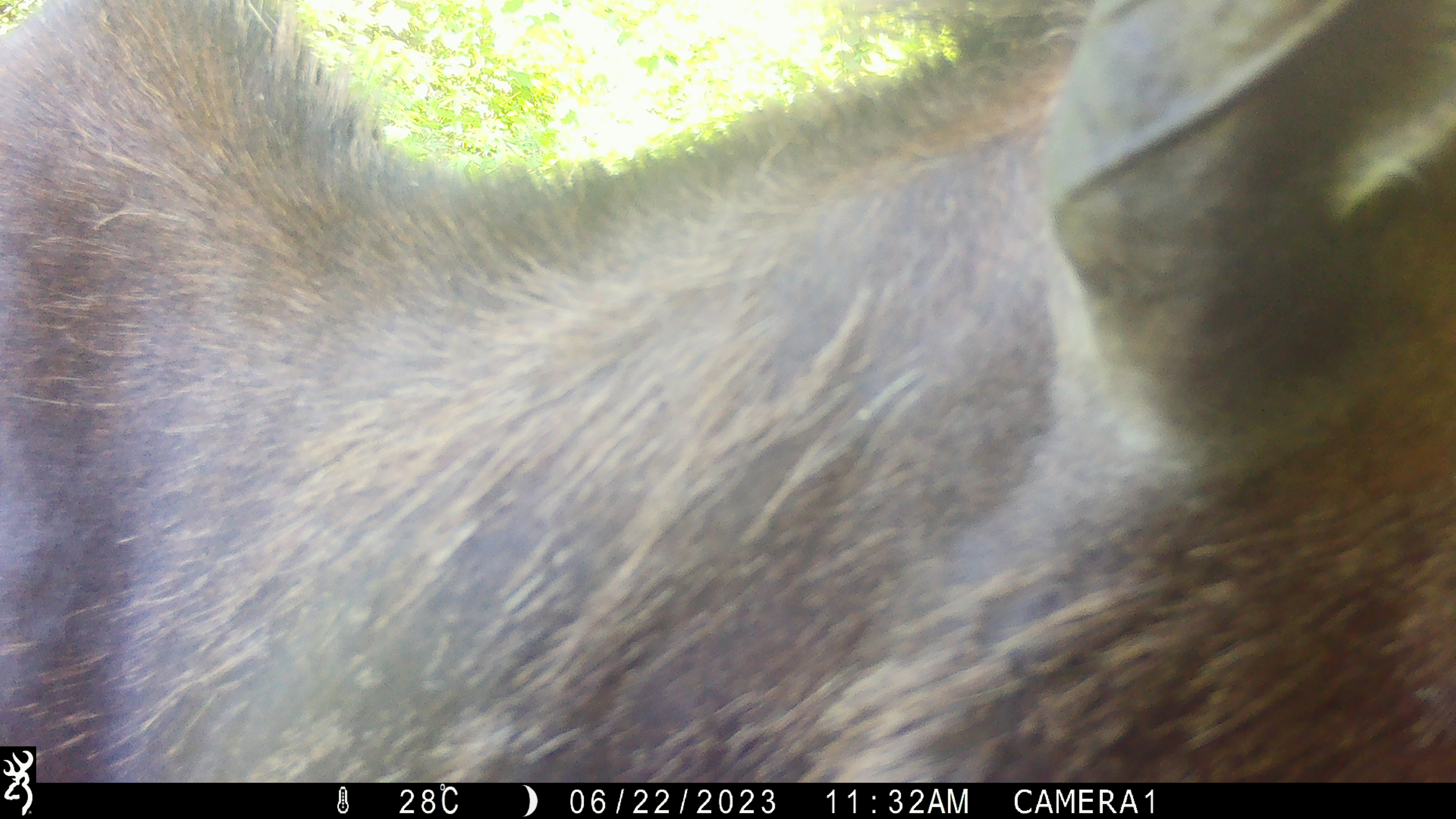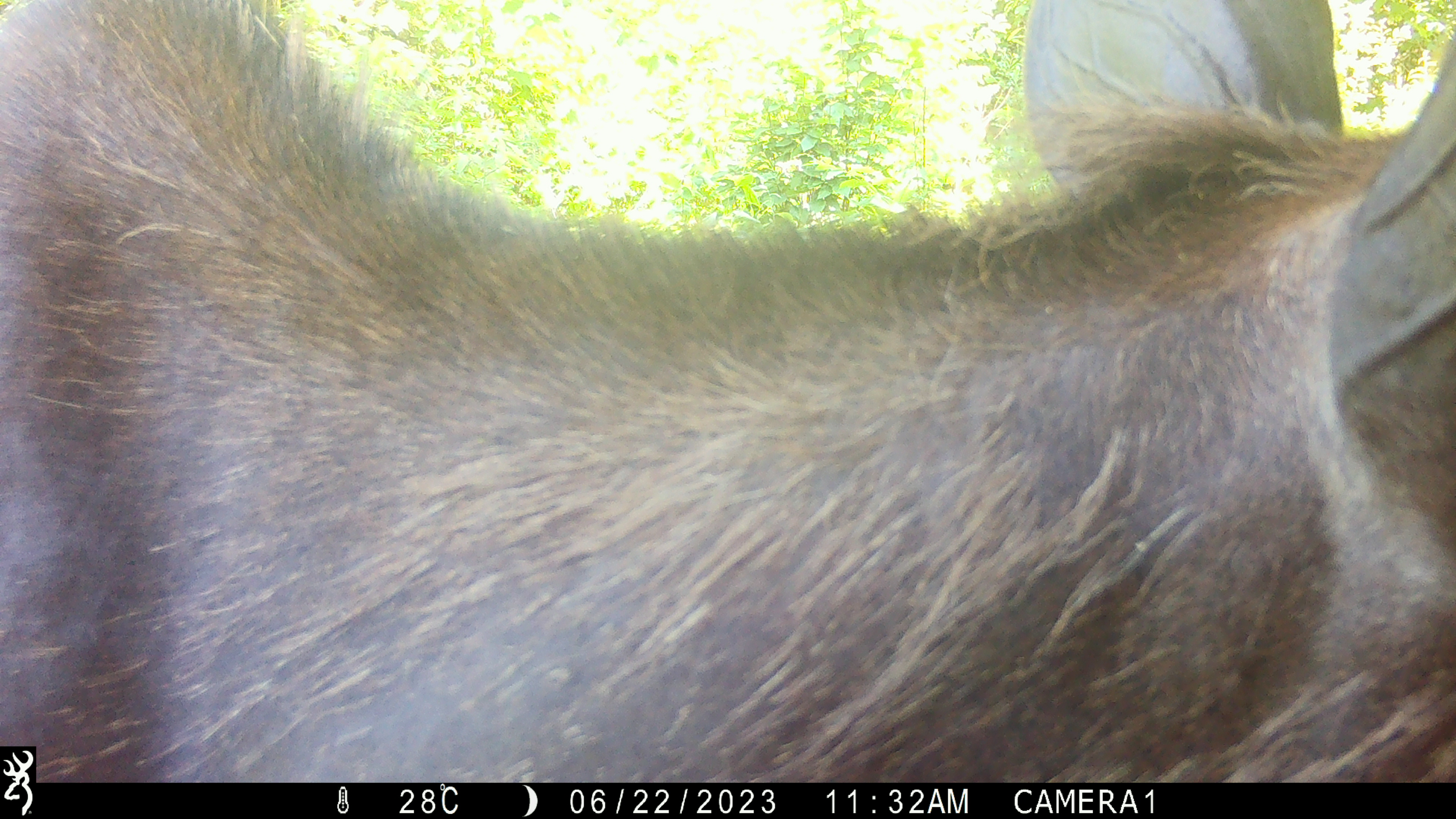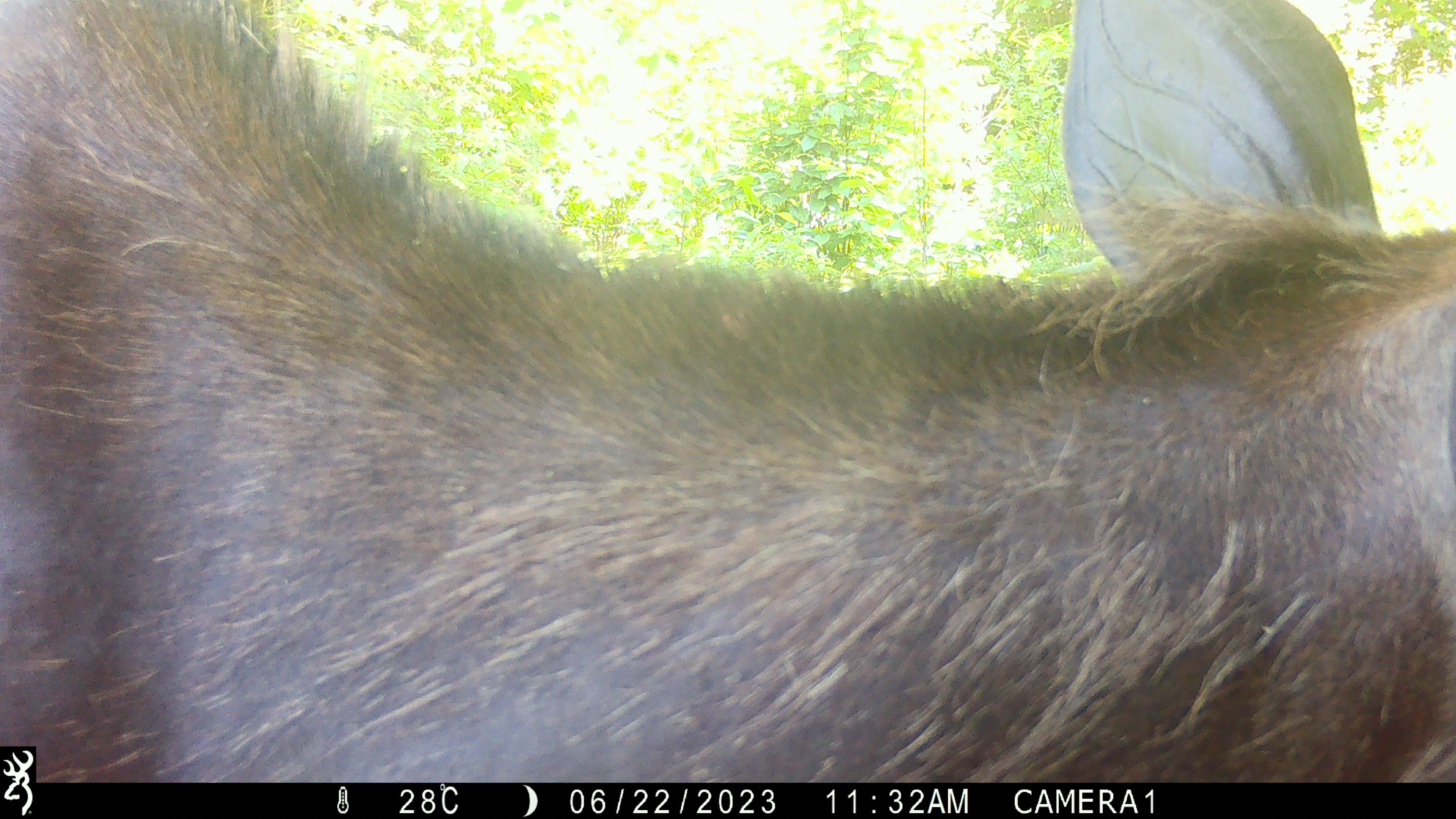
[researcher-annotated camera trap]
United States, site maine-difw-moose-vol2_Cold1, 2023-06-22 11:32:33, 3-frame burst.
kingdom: Animalia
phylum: Chordata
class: Mammalia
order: Artiodactyla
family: Cervidae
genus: Alces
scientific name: Alces alces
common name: moose